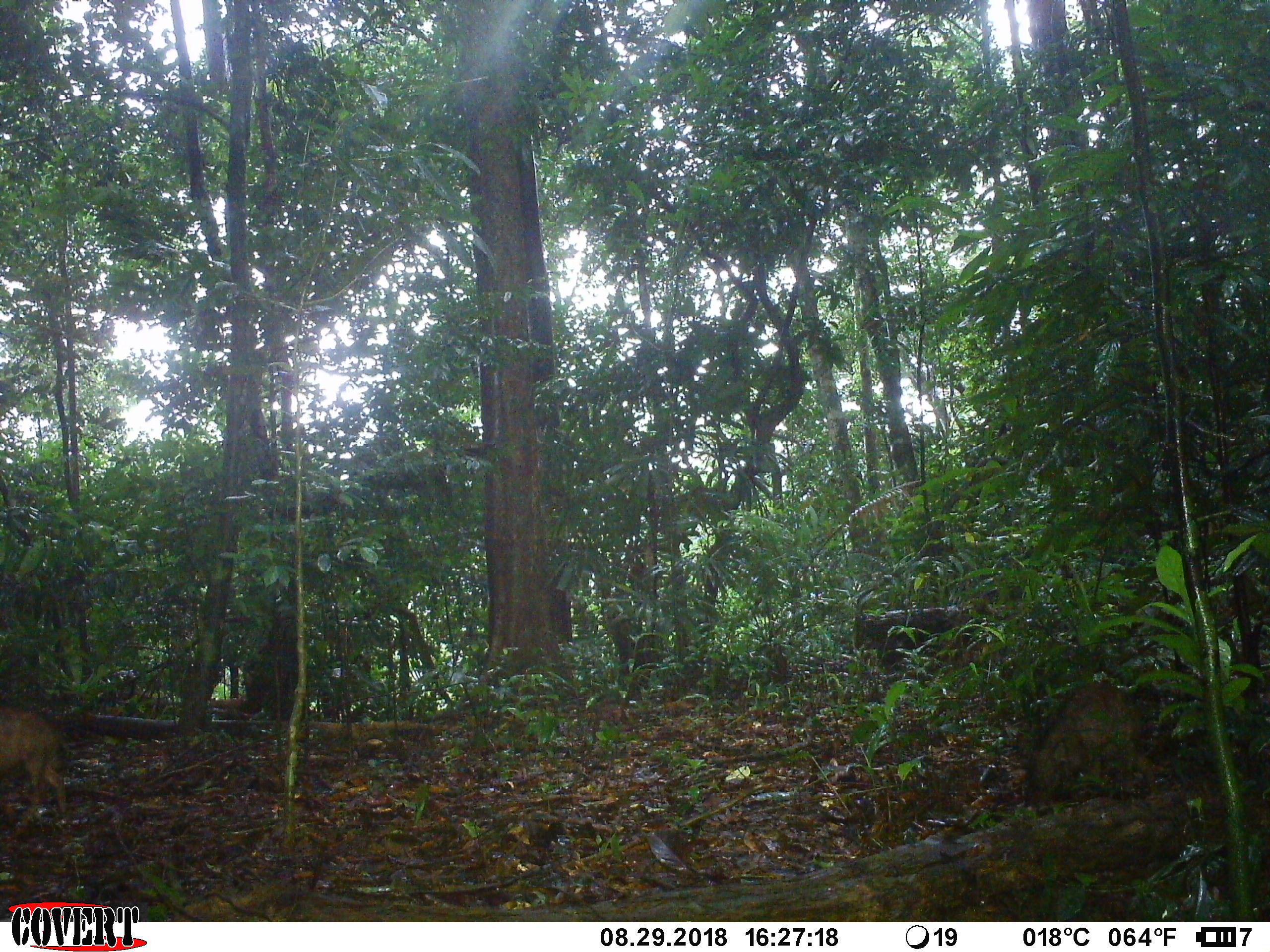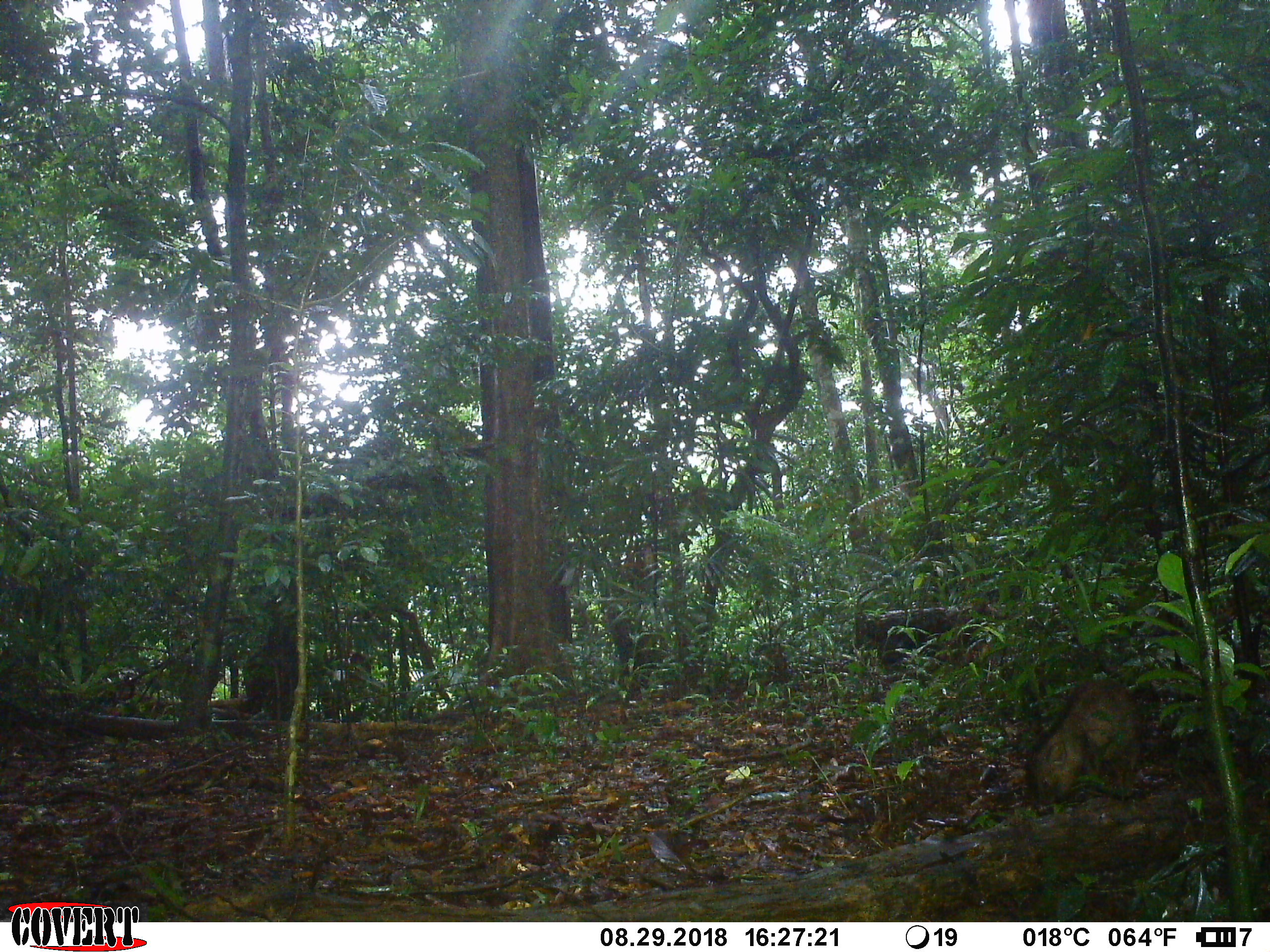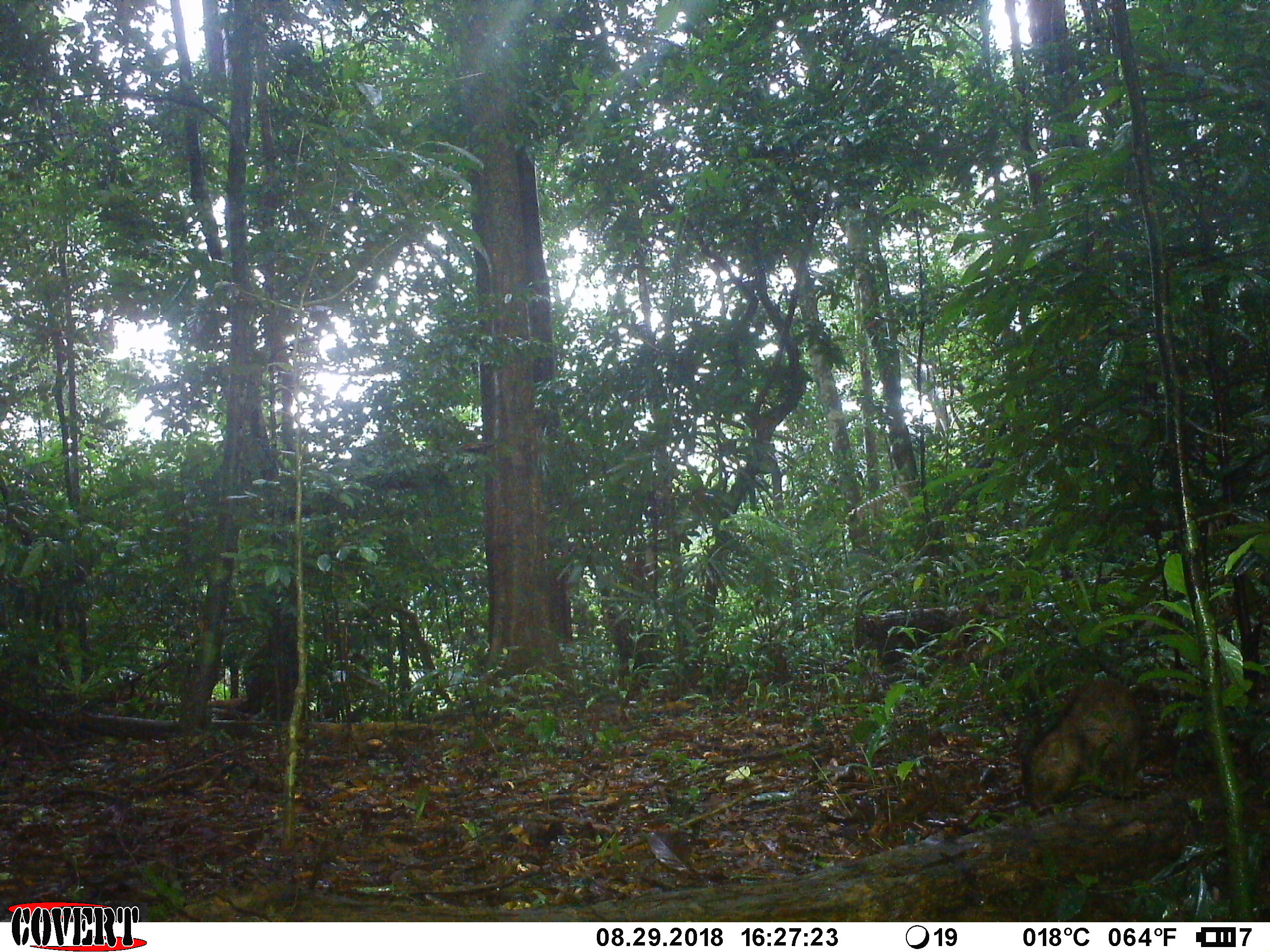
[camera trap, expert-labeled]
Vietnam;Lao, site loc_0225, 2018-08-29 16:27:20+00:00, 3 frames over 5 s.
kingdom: Animalia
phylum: Chordata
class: Mammalia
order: Artiodactyla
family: Suidae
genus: Sus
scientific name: Sus scrofa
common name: eurasian wild pig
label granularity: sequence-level